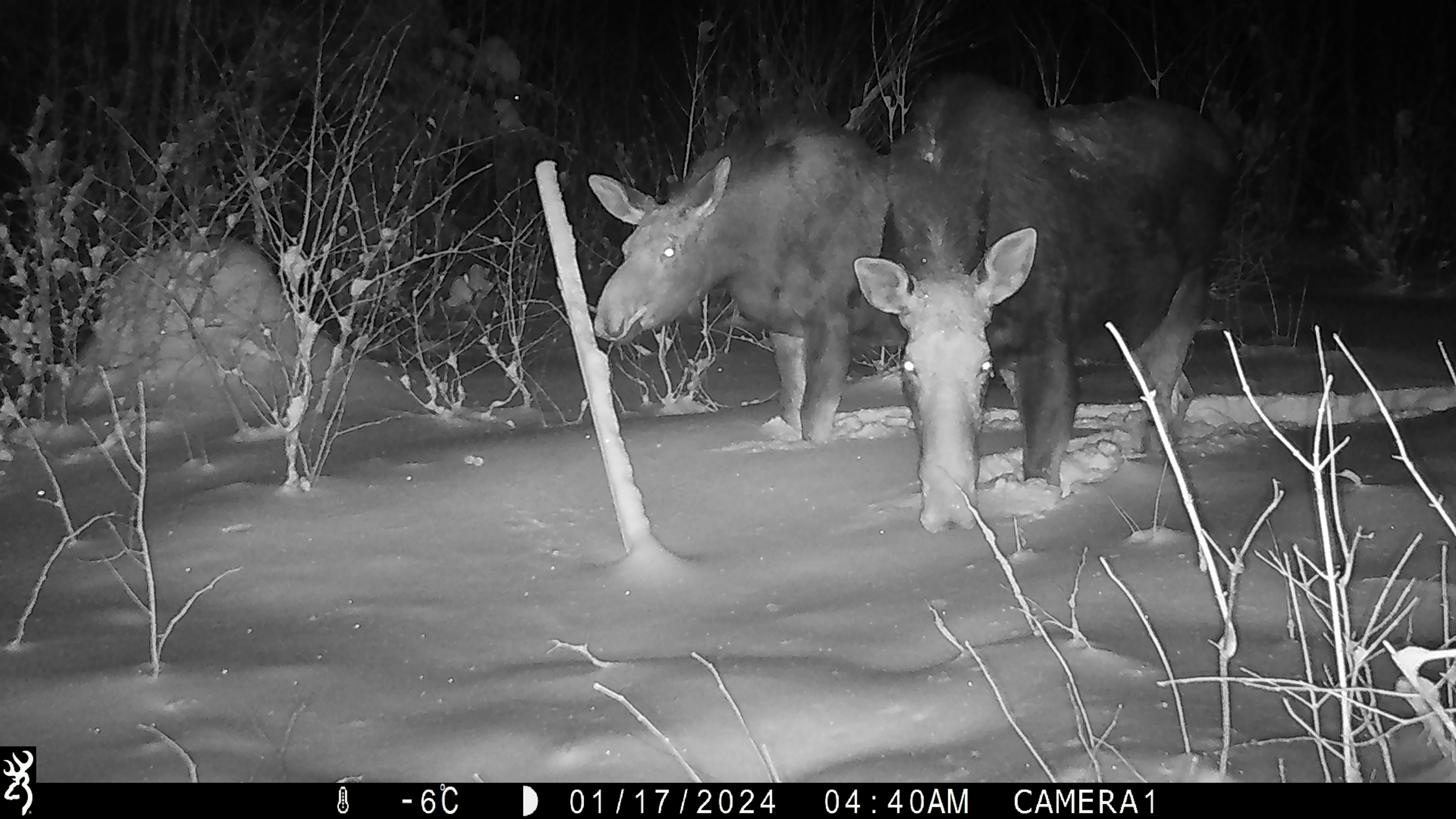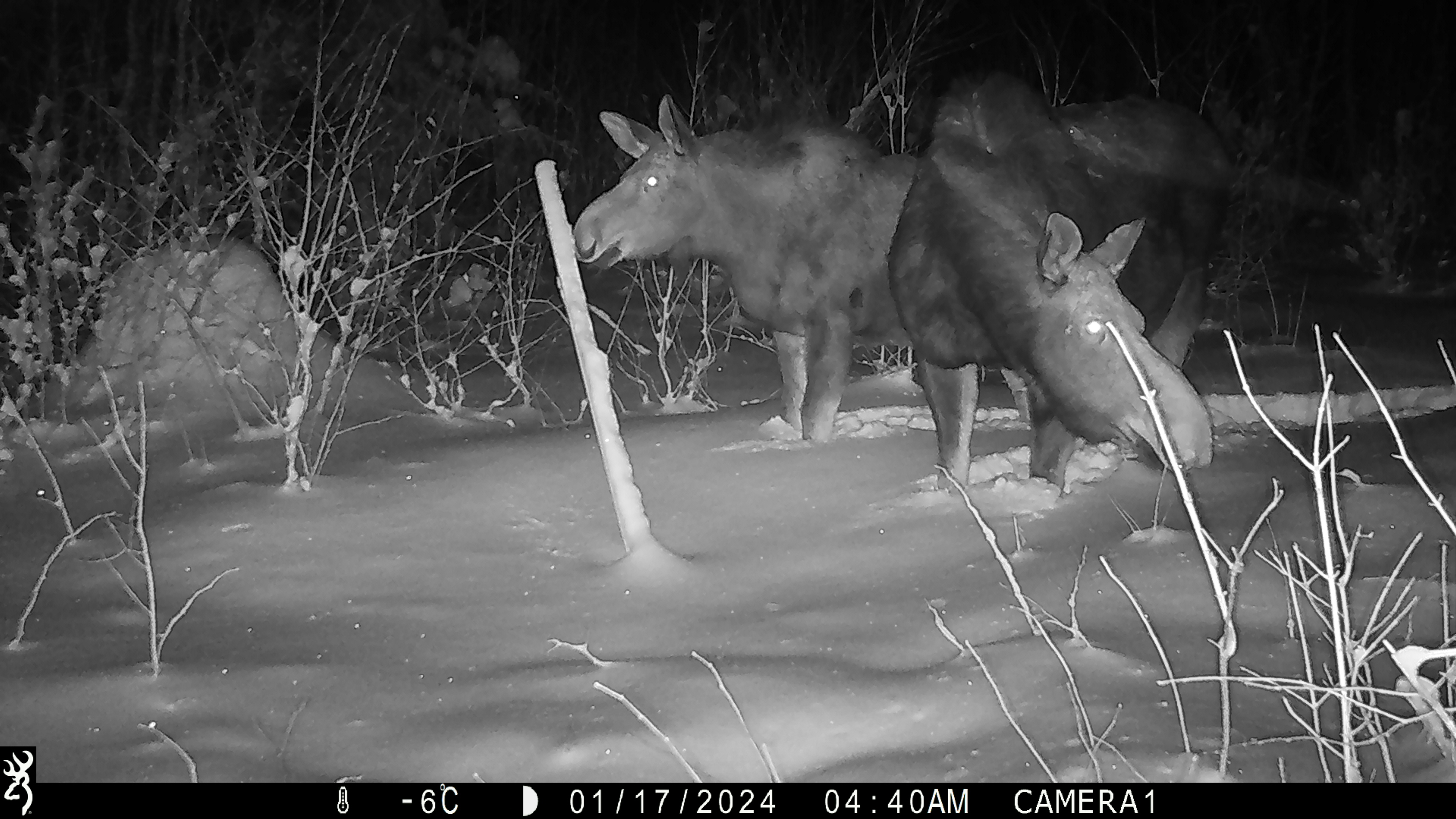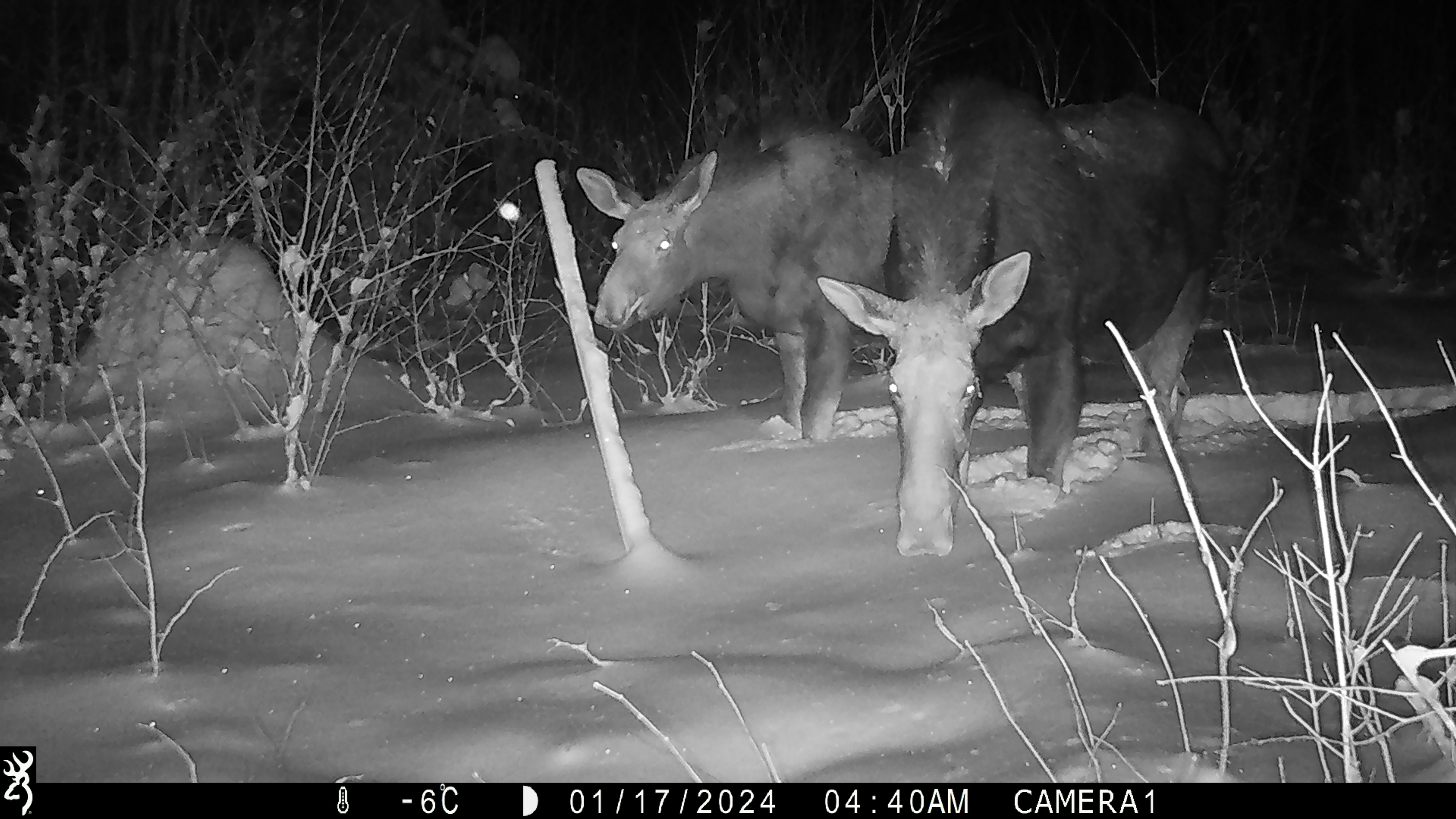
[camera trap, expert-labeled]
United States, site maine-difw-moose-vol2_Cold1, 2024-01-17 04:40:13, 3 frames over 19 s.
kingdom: Animalia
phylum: Chordata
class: Mammalia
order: Artiodactyla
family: Cervidae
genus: Alces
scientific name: Alces alces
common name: moose